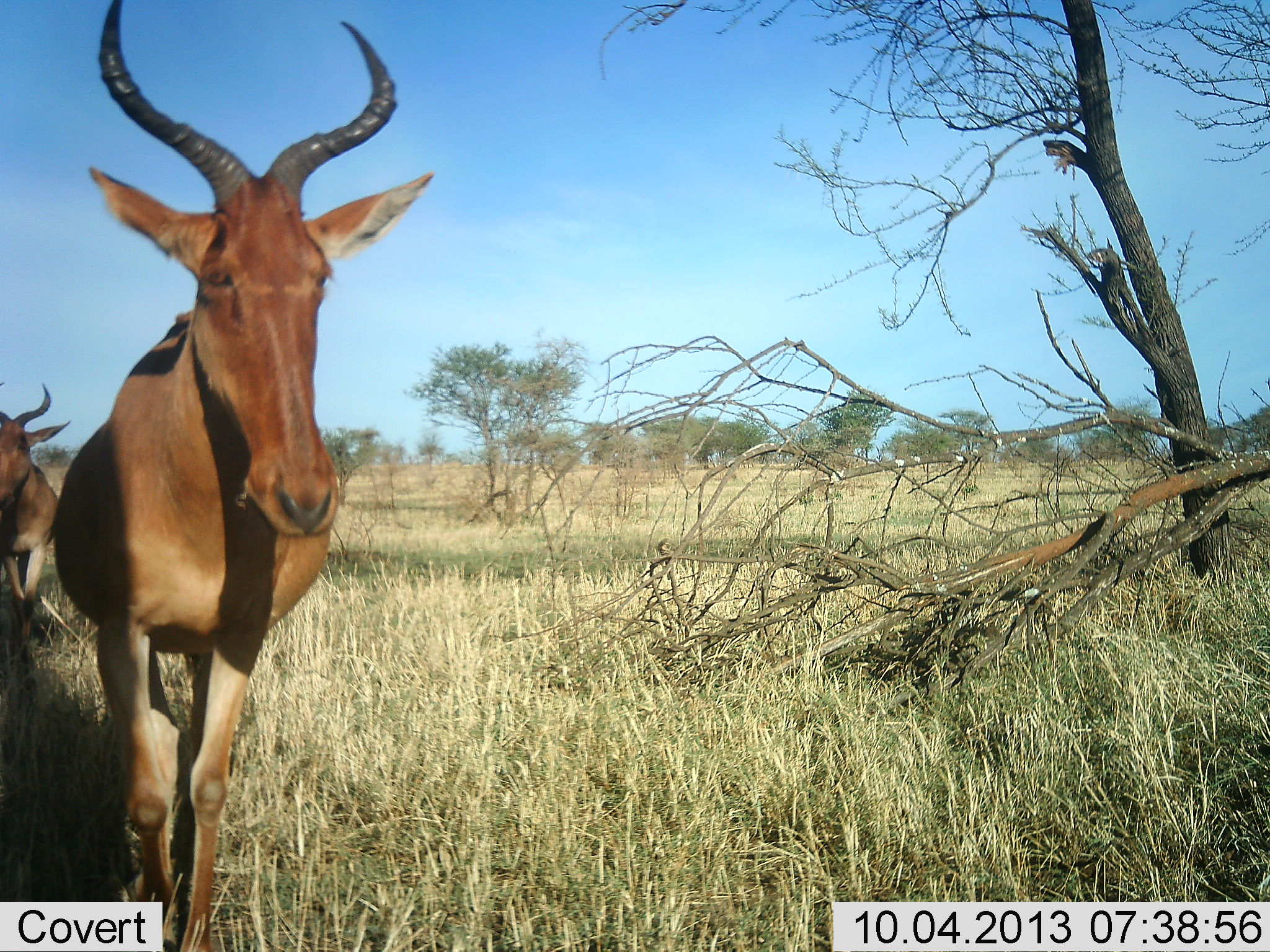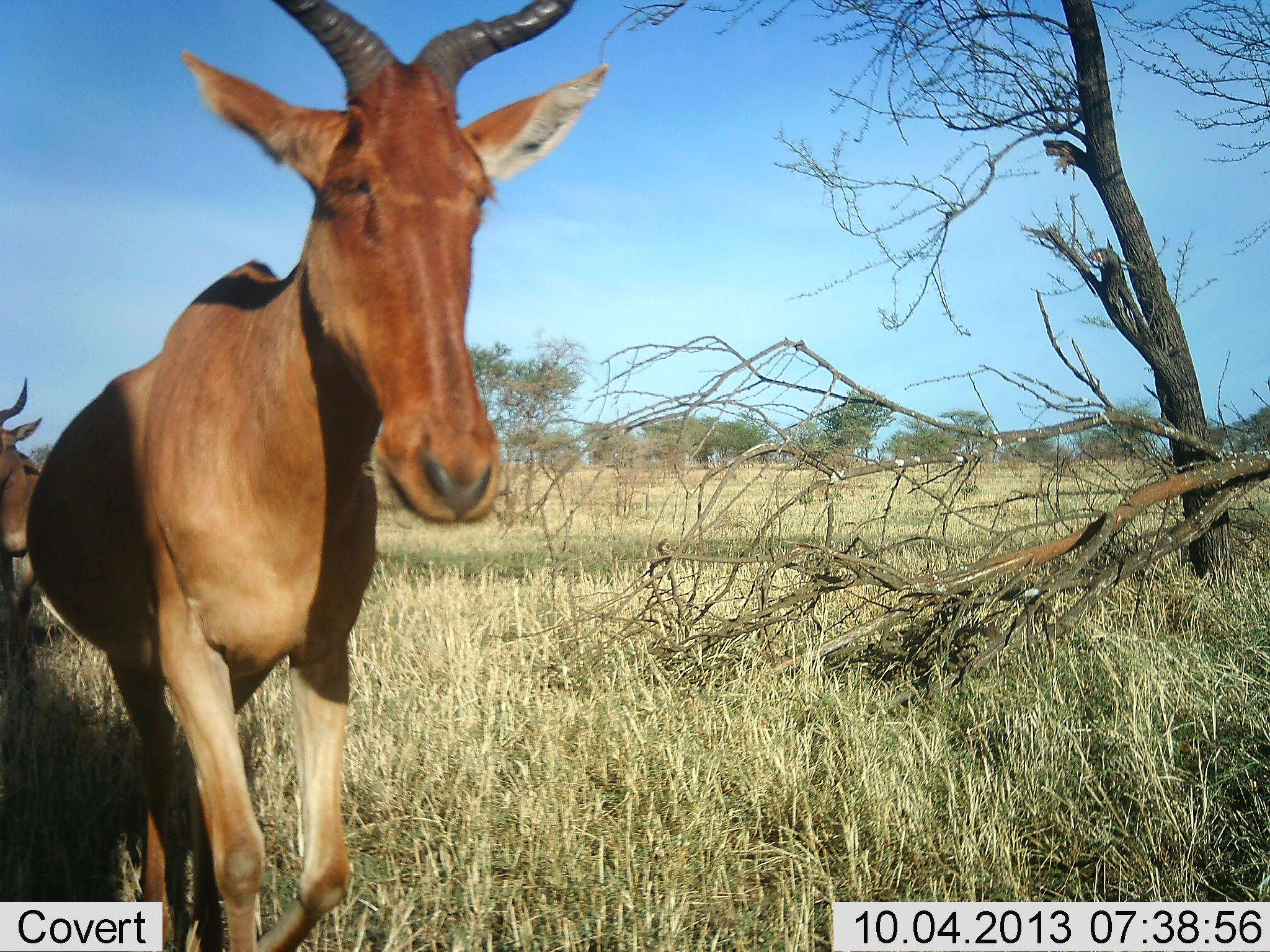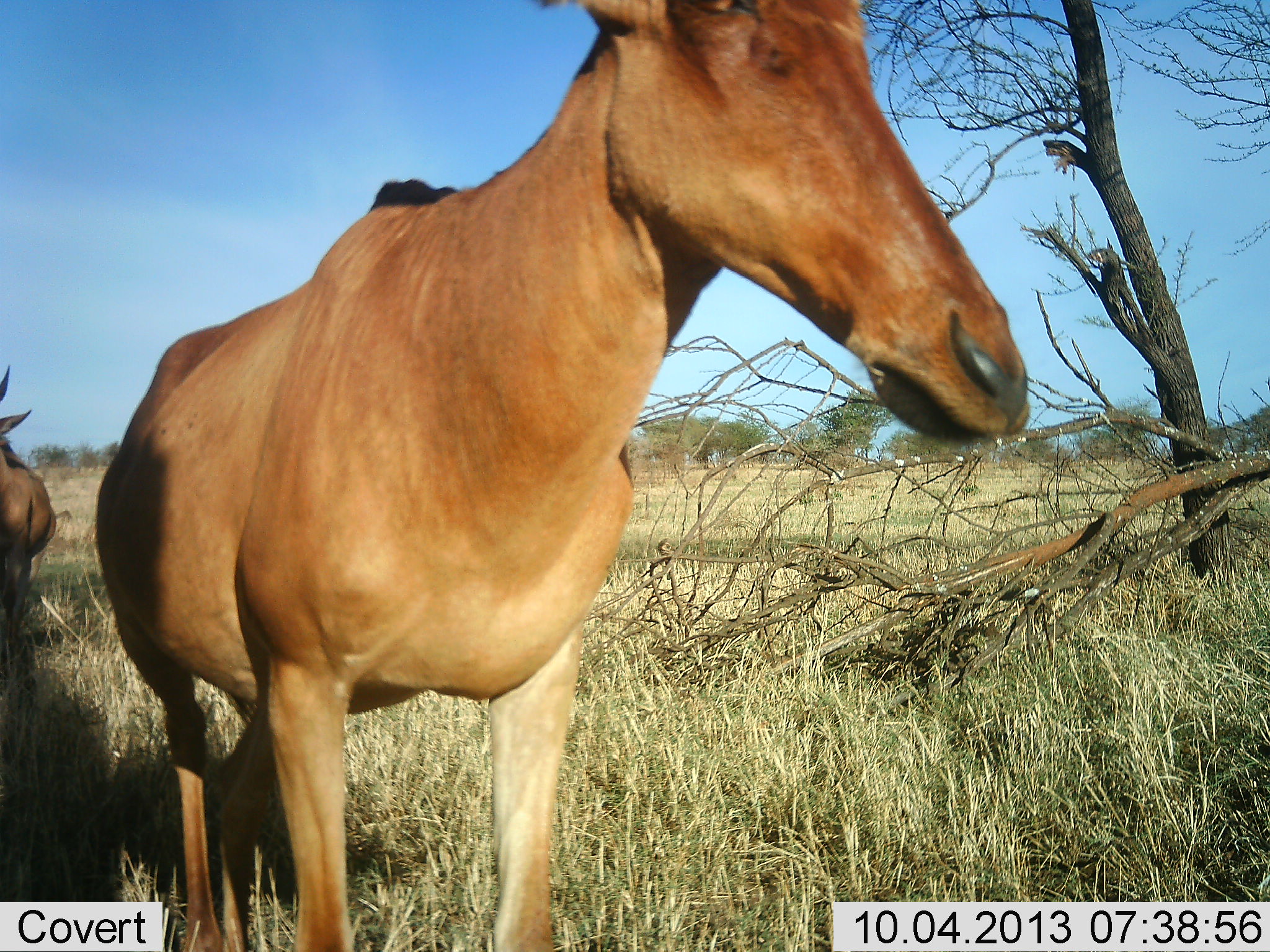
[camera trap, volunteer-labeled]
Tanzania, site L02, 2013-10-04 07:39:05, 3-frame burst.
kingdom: Animalia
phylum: Chordata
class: Mammalia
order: Artiodactyla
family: Bovidae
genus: Alcelaphus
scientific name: Alcelaphus buselaphus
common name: hartebeest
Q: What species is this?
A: Hartebeest (Alcelaphus buselaphus).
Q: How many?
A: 2.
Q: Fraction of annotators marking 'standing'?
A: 32%.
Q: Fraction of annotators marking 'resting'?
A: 5%.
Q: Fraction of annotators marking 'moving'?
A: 89%.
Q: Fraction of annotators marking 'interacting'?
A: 0%.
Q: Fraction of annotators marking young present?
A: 0%.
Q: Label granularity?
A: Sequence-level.